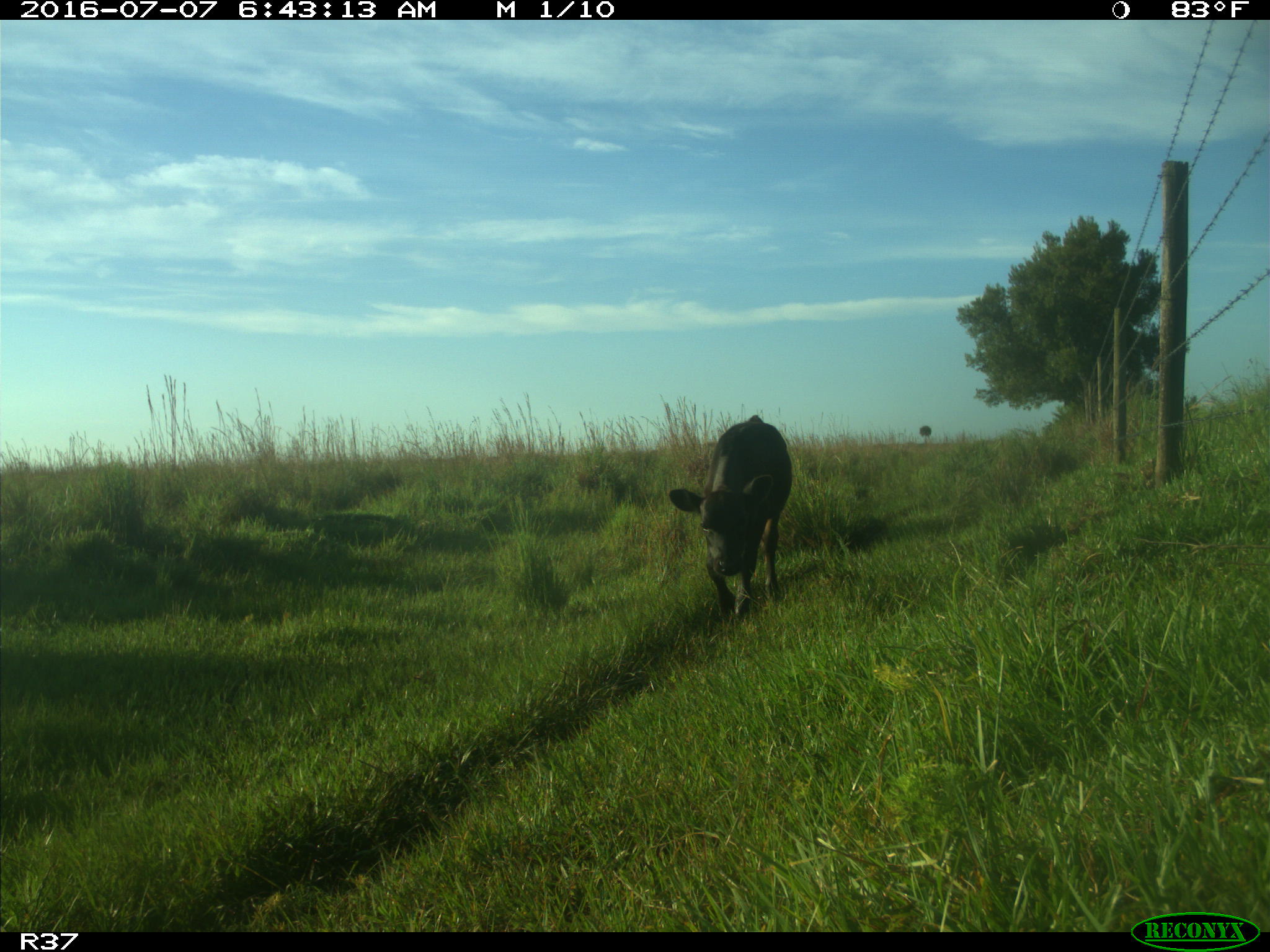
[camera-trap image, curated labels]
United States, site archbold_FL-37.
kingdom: Animalia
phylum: Chordata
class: Mammalia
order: Artiodactyla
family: Bovidae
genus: Bos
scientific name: Bos taurus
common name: domestic cow